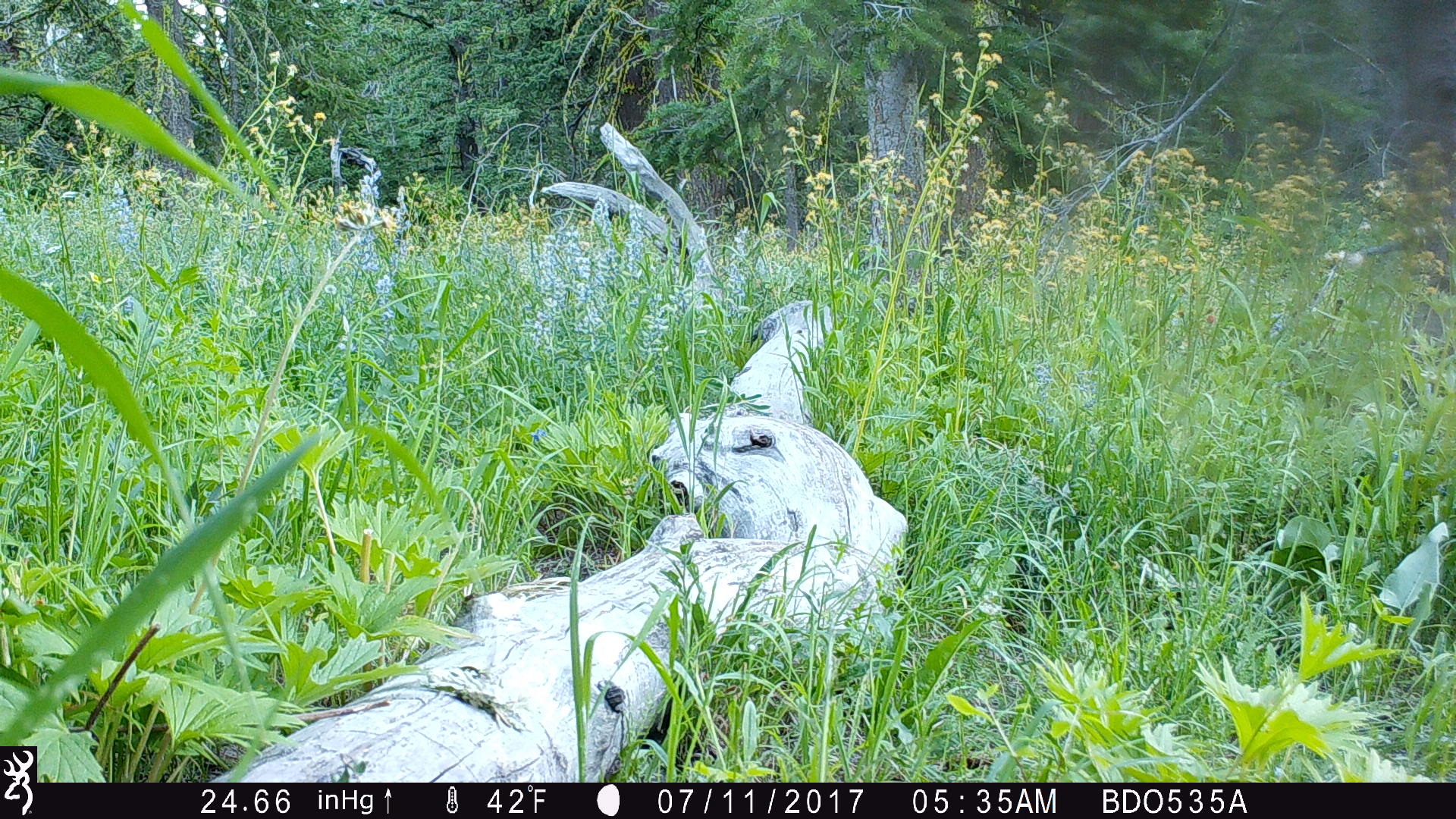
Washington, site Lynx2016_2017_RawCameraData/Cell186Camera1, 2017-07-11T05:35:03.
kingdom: Animalia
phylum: Chordata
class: Mammalia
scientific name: Mammalia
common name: small mammal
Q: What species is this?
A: Small mammal (Mammalia).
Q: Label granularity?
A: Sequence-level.